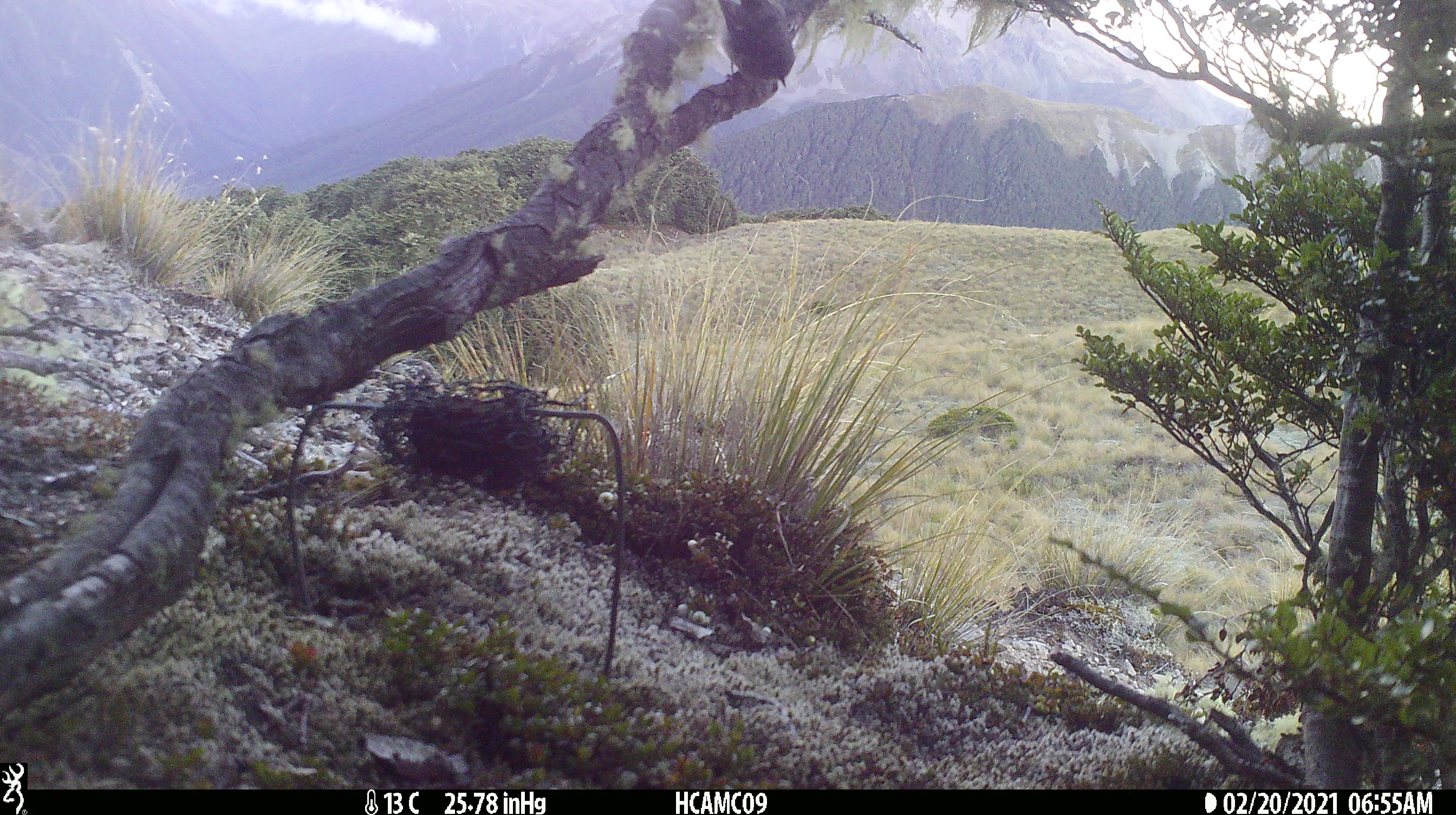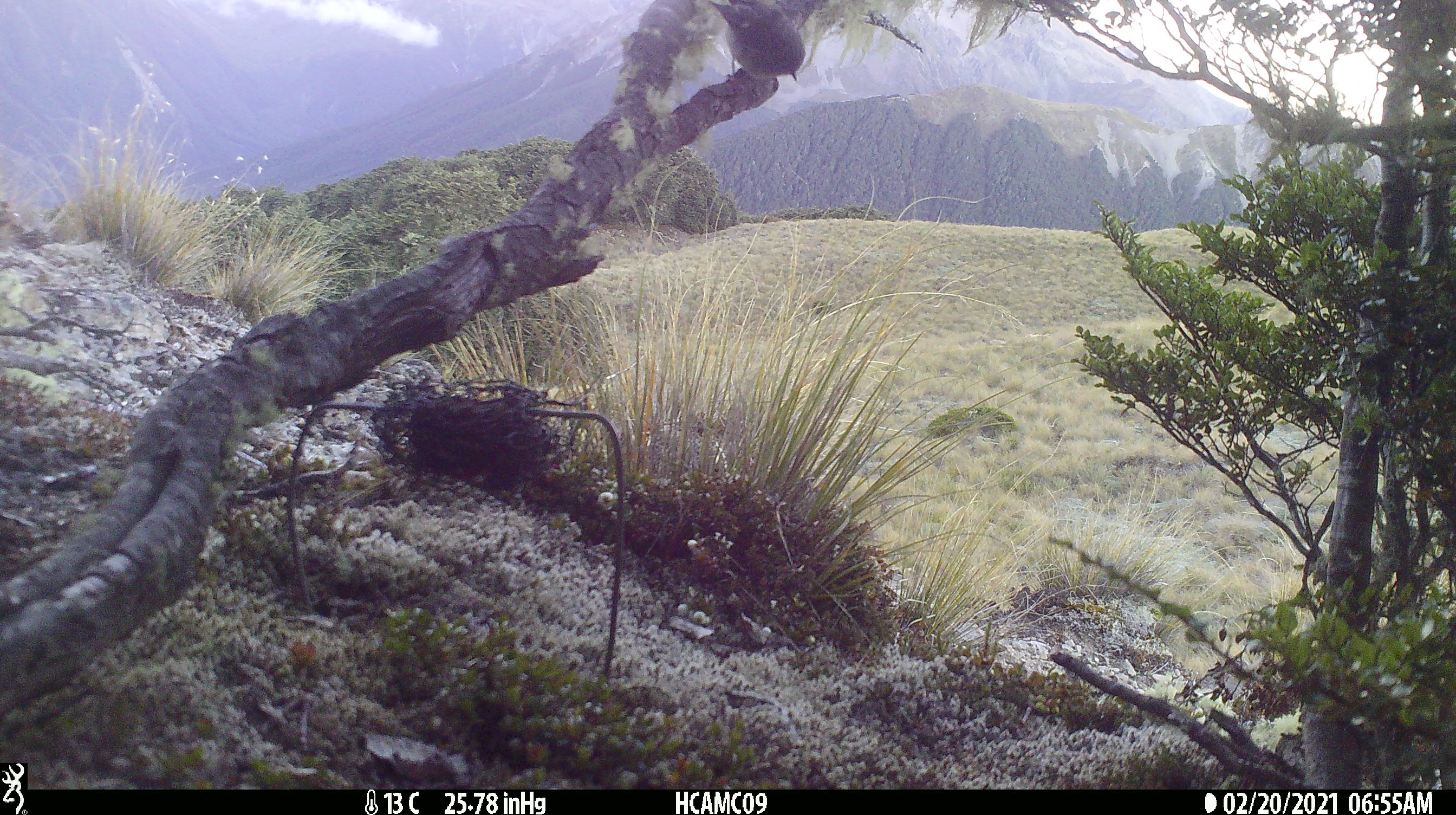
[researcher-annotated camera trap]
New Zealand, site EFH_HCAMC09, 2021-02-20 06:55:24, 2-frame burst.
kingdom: Animalia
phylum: Chordata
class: Aves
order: Passeriformes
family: Petroicidae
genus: Petroica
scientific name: Petroica macrocephala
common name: tomtit